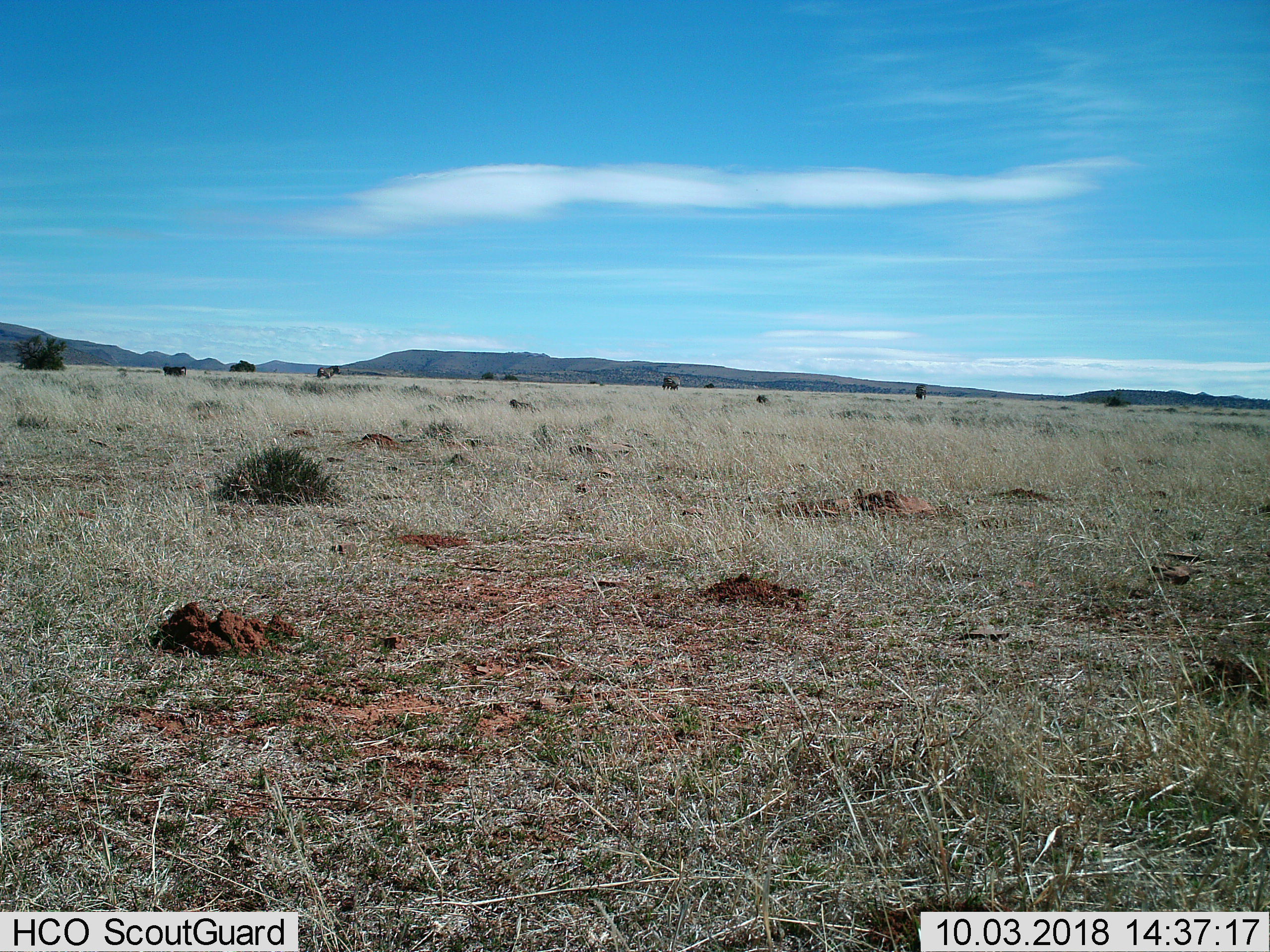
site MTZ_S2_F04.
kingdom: Animalia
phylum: Chordata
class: Mammalia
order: Perissodactyla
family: Equidae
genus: Equus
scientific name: Equus zebra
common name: mountain zebra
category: zebramountain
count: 3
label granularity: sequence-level